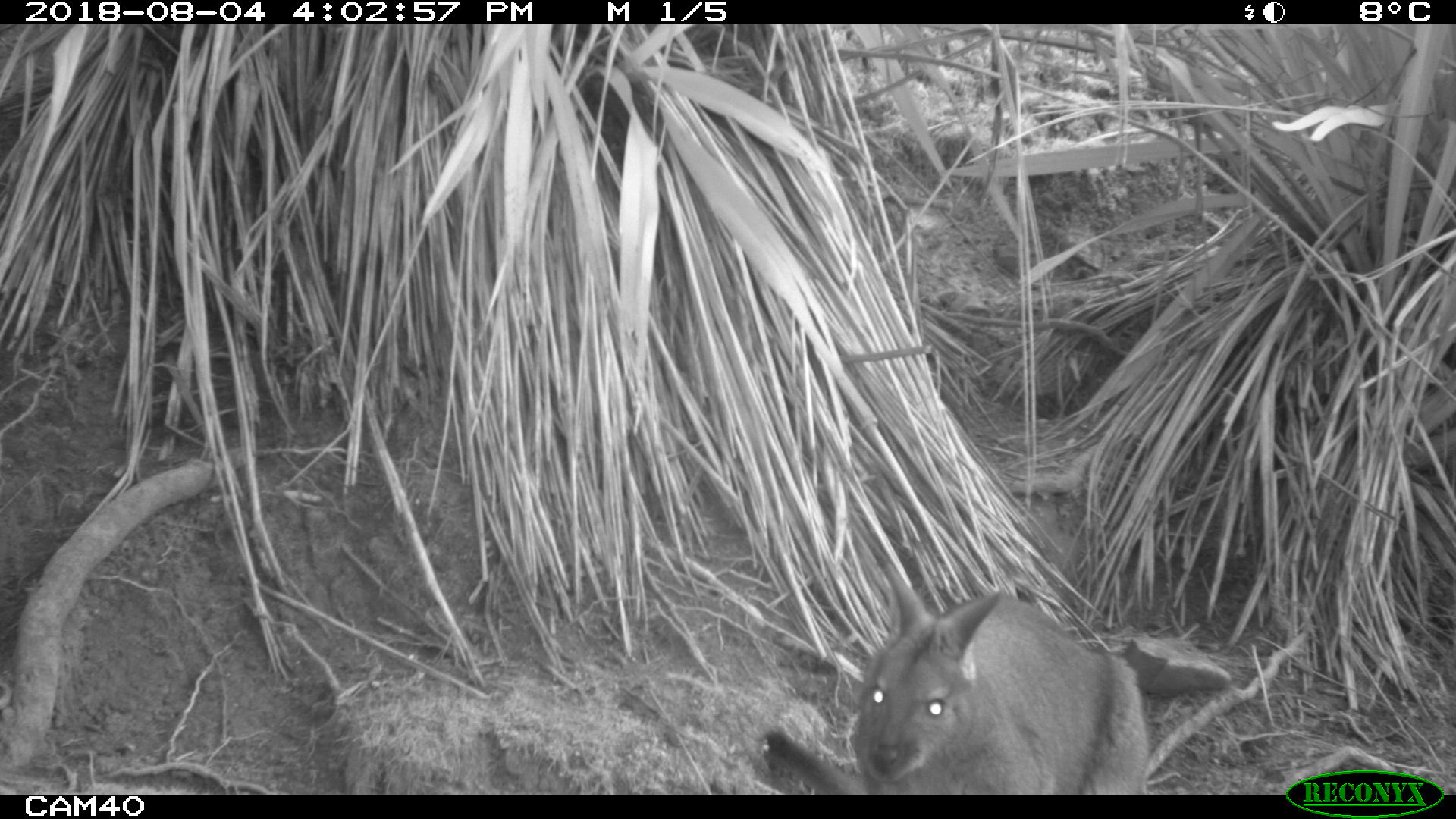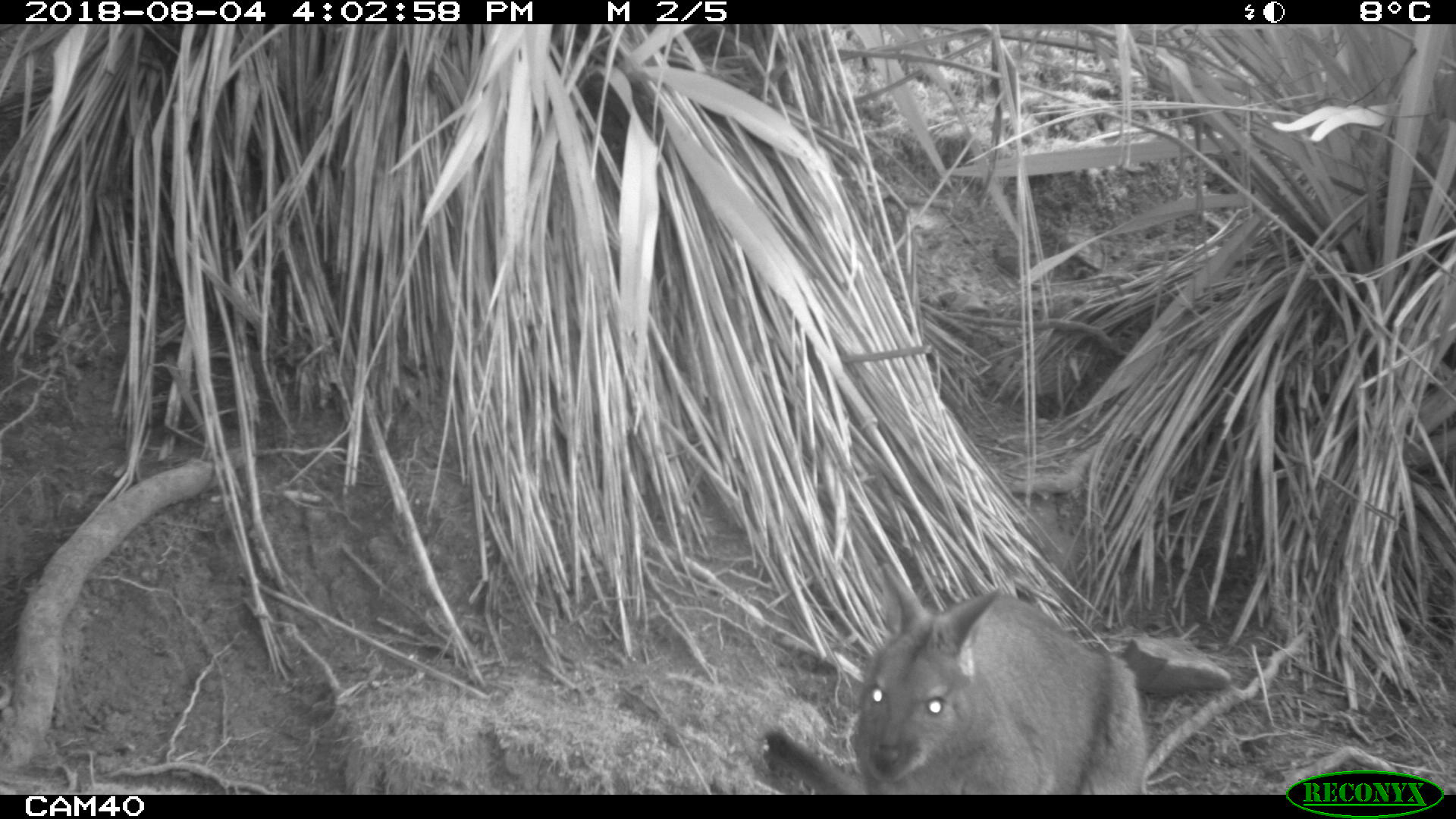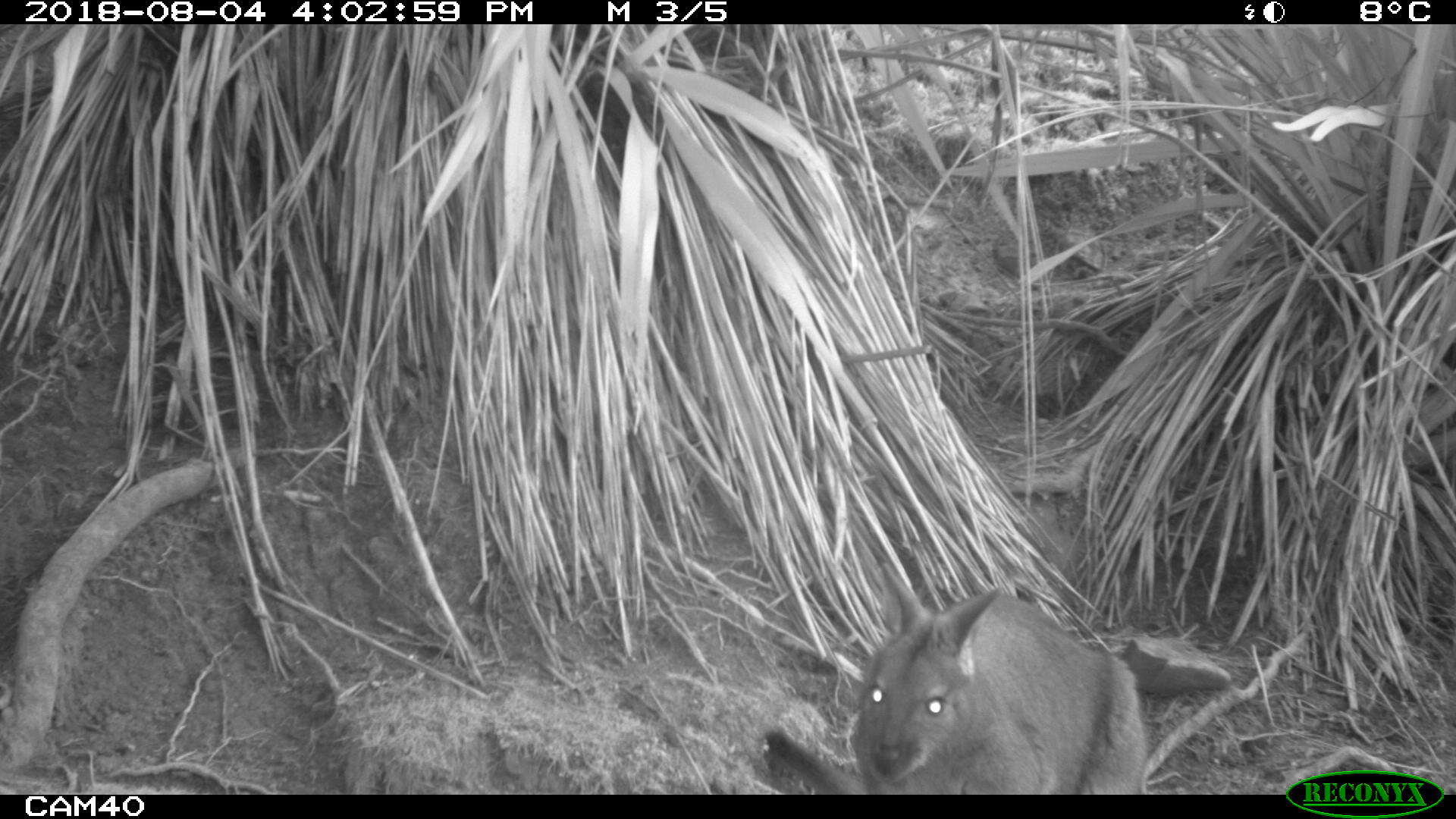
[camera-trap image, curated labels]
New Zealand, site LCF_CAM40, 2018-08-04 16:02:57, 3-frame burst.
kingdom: Animalia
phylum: Chordata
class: Mammalia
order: Diprotodontia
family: Macropodidae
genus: Notamacropus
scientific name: Notamacropus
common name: wallaby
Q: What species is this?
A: Wallaby (Notamacropus).